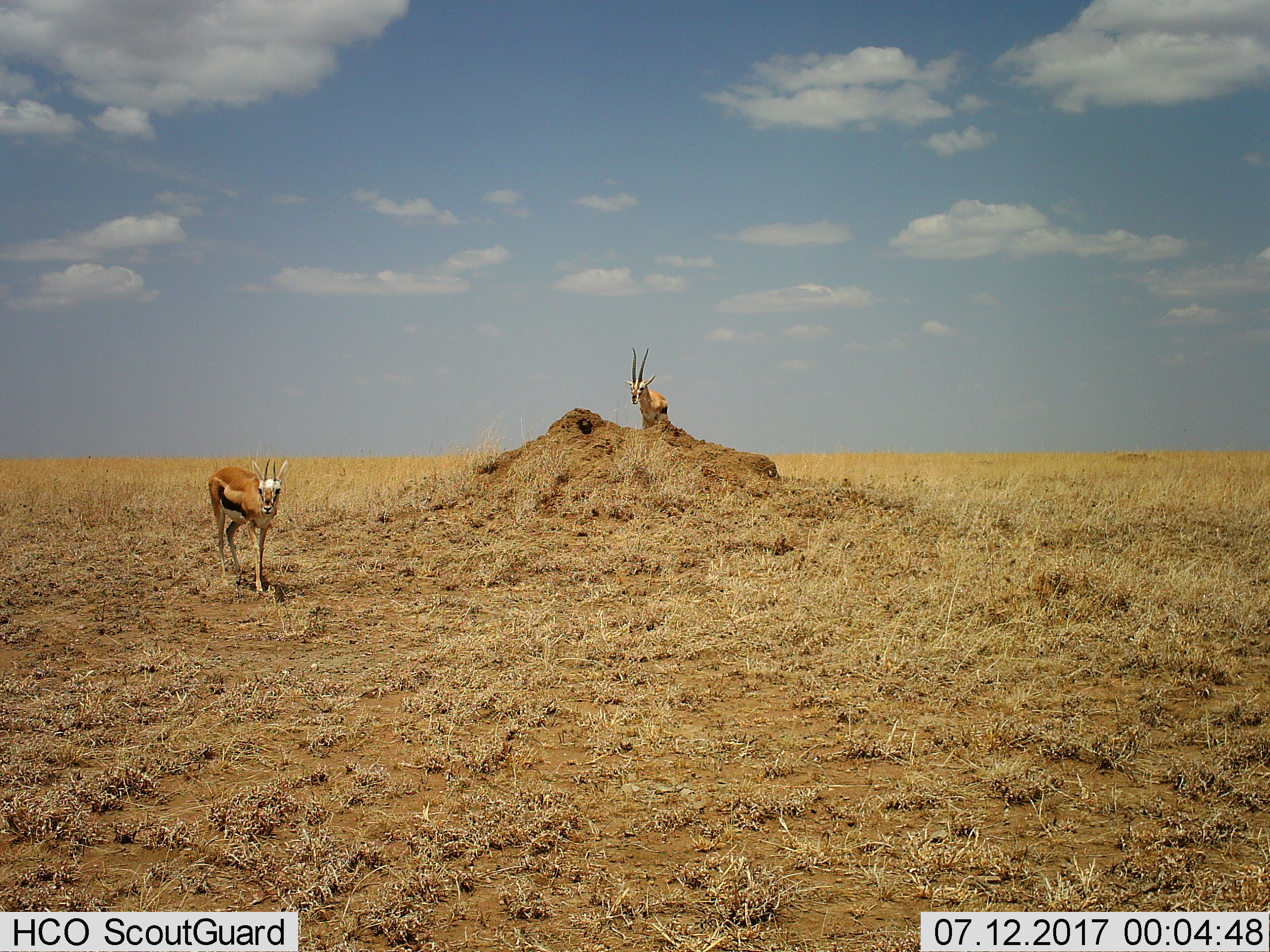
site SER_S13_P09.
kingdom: Animalia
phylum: Chordata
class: Mammalia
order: Artiodactyla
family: Bovidae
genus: Eudorcas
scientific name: Eudorcas thomsonii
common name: thomson's gazelle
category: gazellethomsons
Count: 2.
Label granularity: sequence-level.